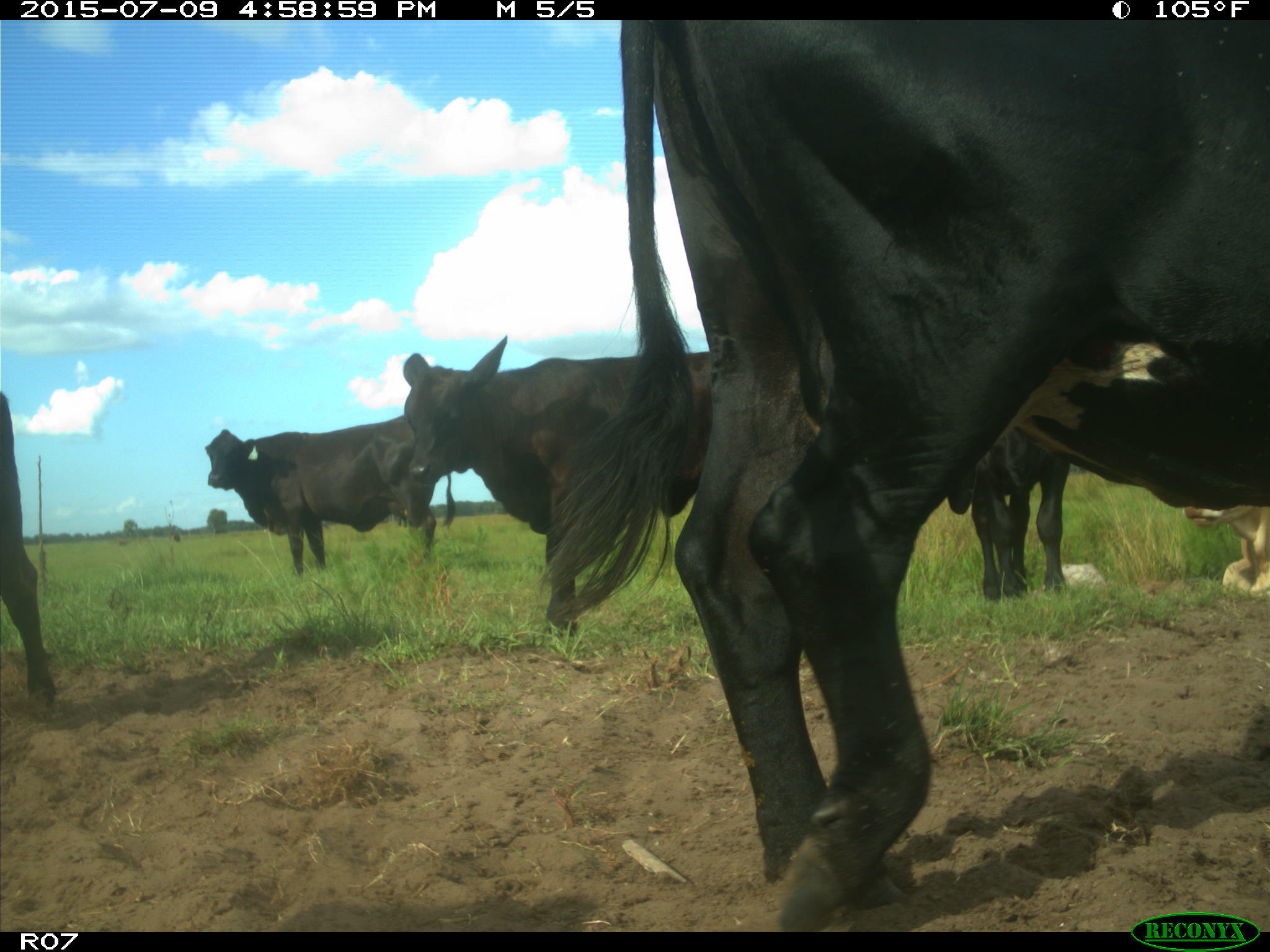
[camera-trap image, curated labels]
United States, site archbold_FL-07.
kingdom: Animalia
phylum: Chordata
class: Mammalia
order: Artiodactyla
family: Bovidae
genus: Bos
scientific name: Bos taurus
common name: domestic cow